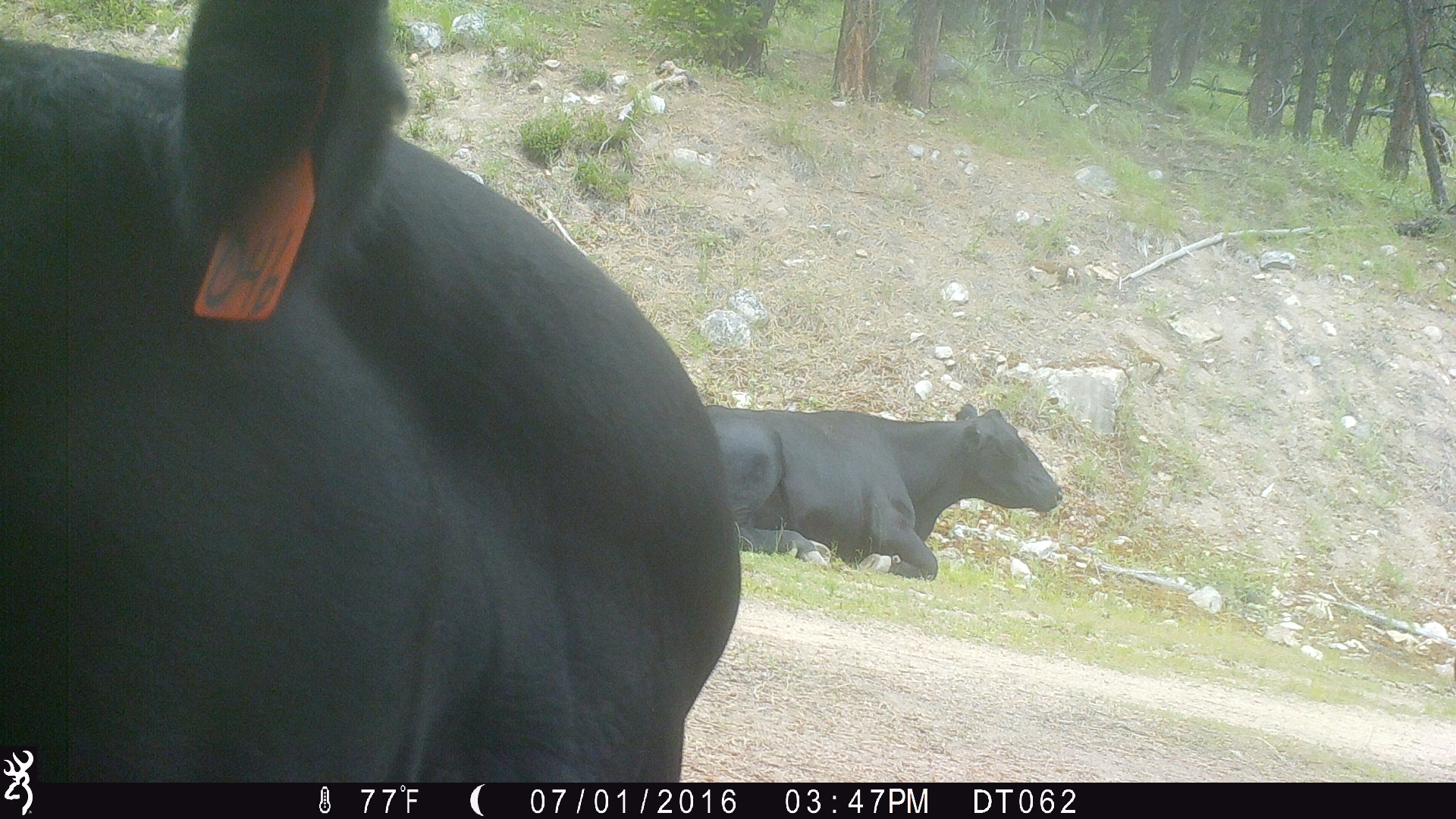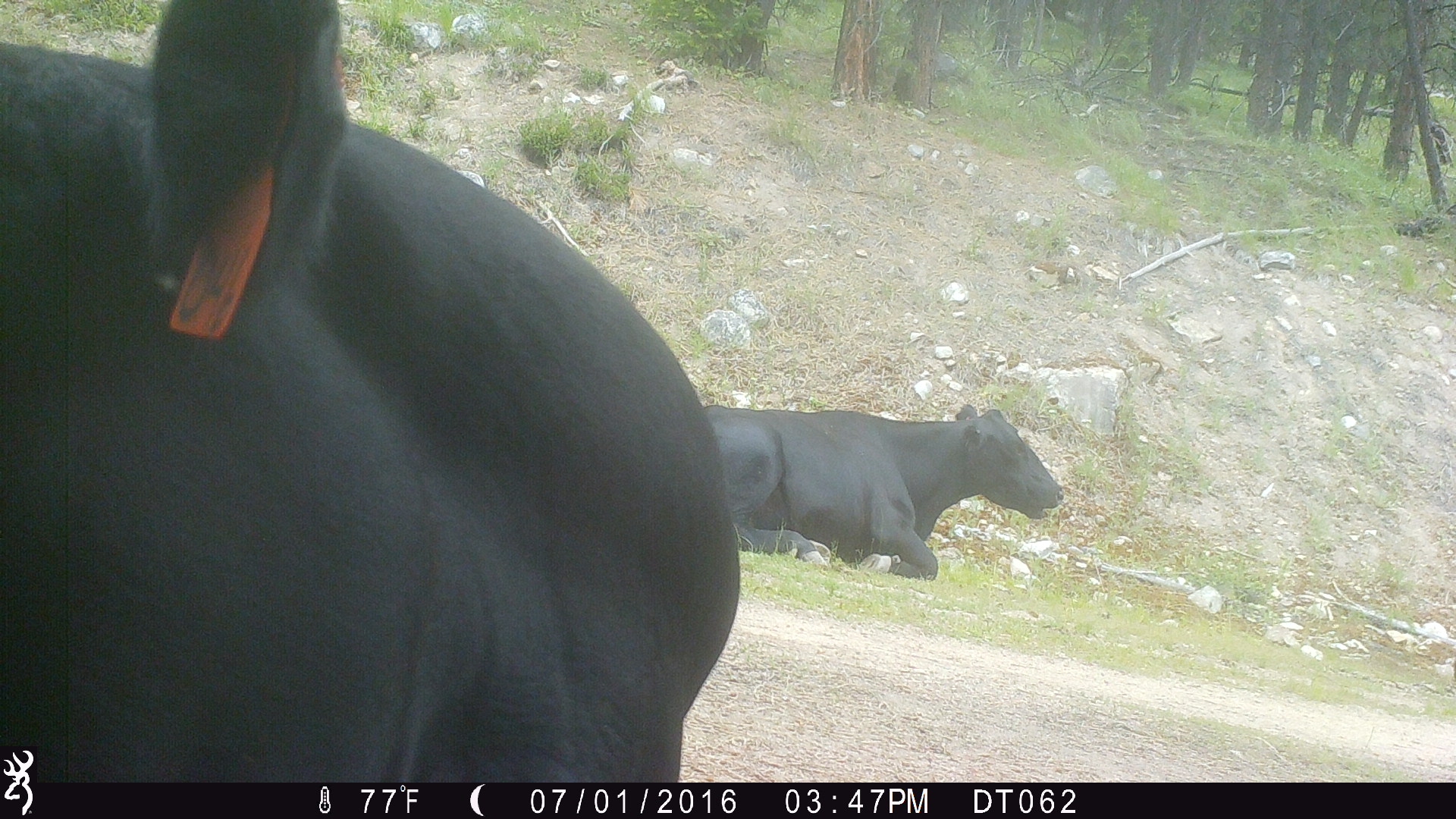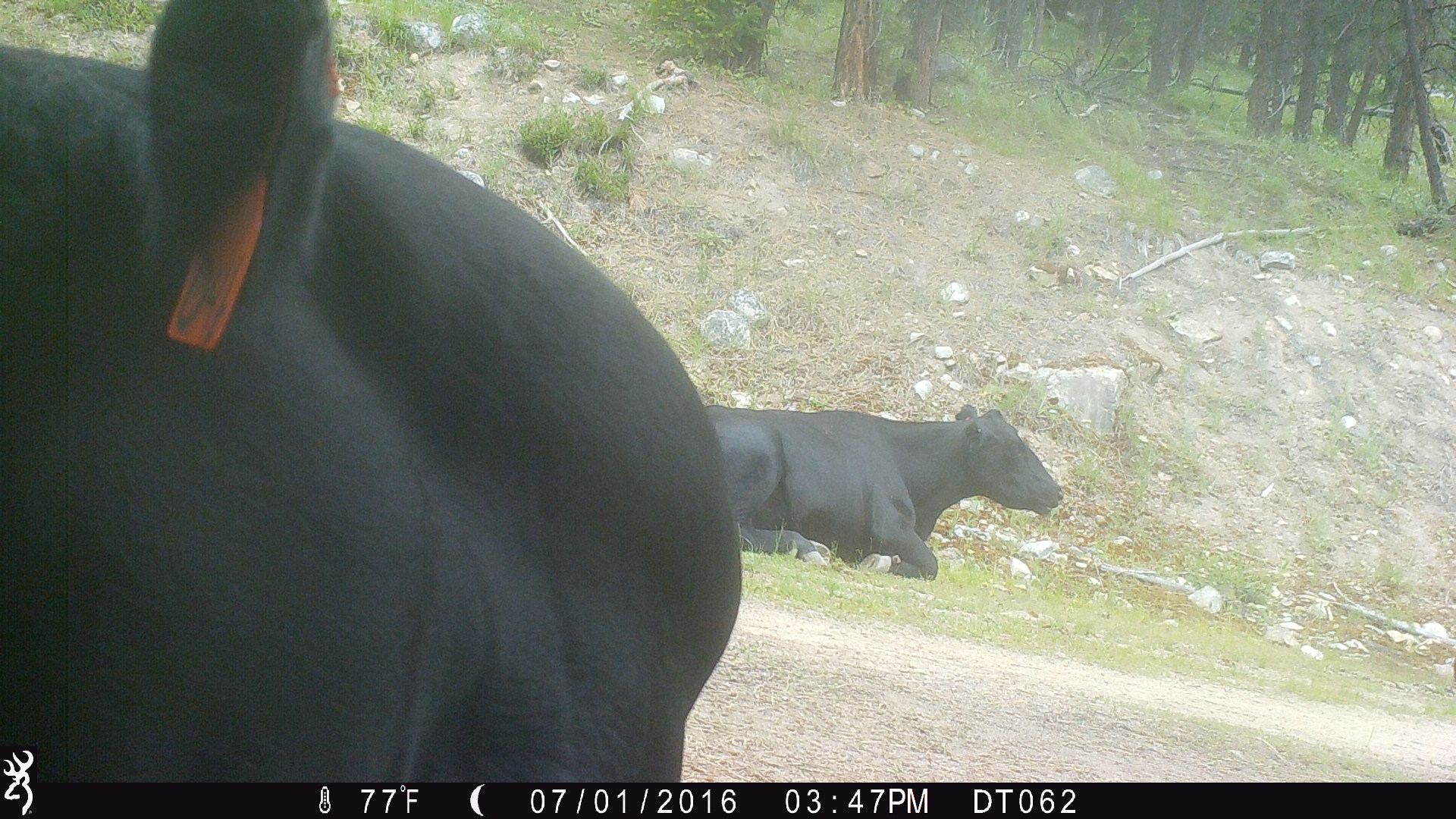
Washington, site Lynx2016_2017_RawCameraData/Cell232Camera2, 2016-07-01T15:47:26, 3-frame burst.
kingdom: Animalia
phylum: Chordata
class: Mammalia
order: Artiodactyla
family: Bovidae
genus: Bos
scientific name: Bos taurus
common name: domestic cattle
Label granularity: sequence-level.